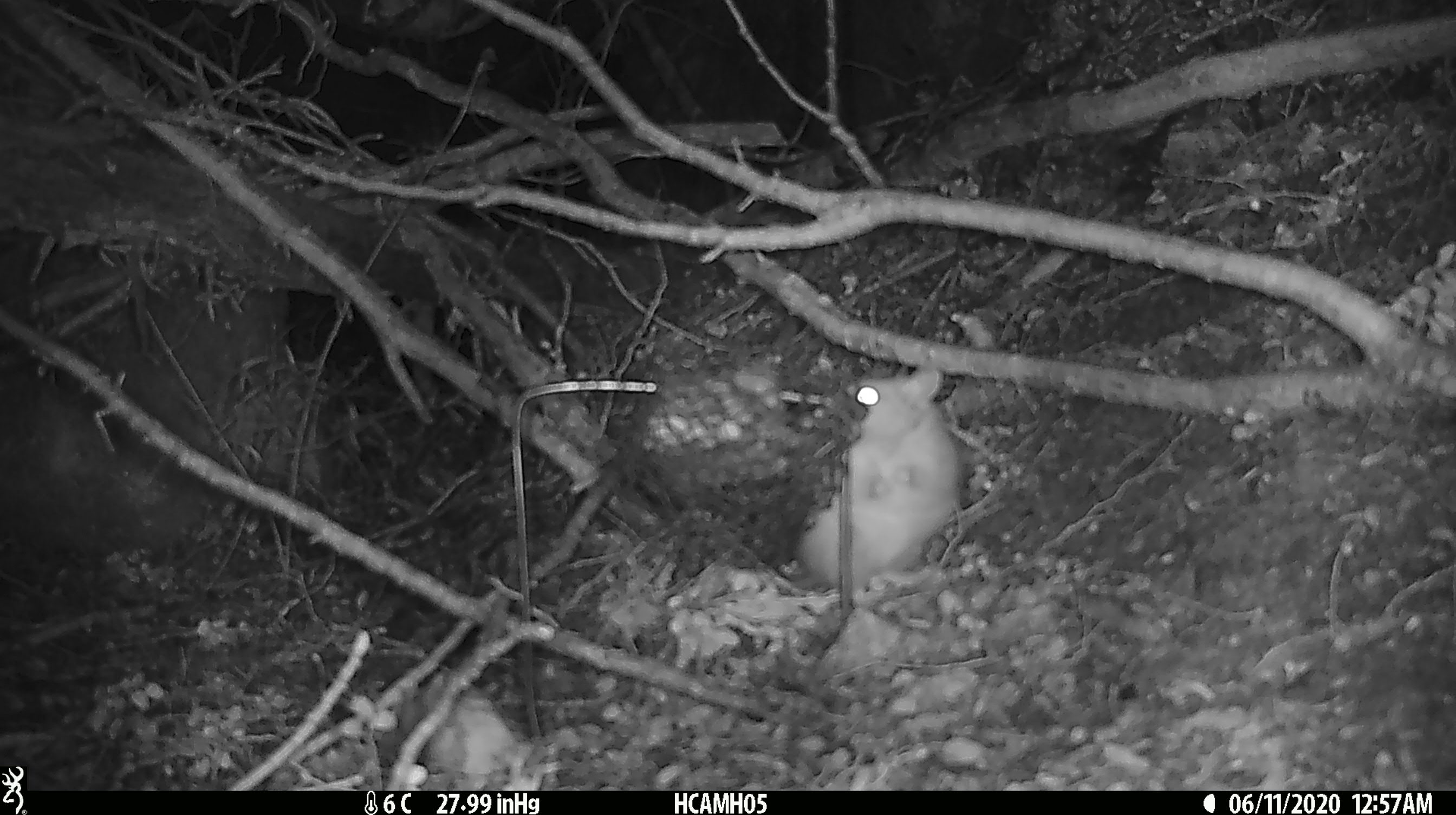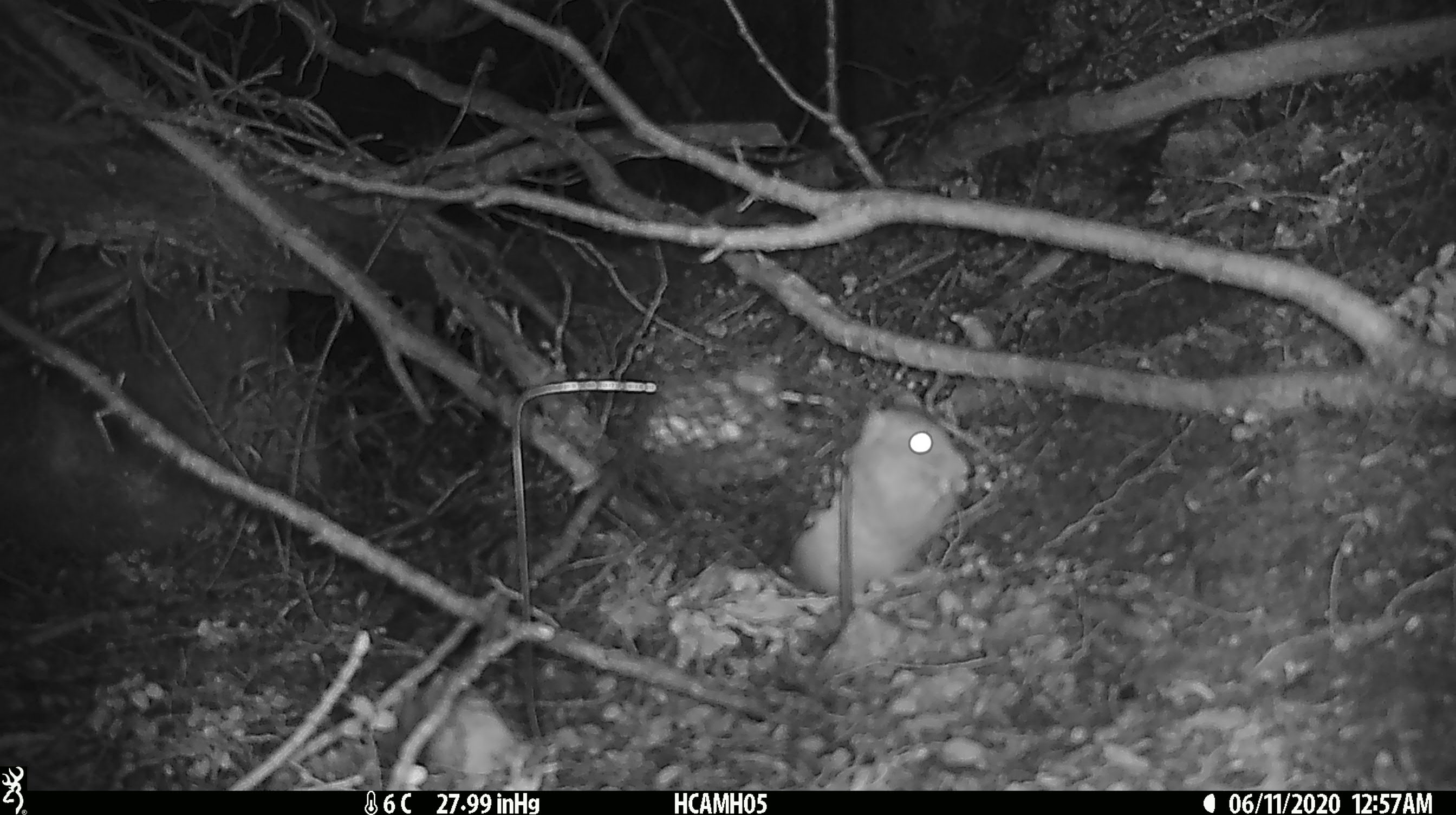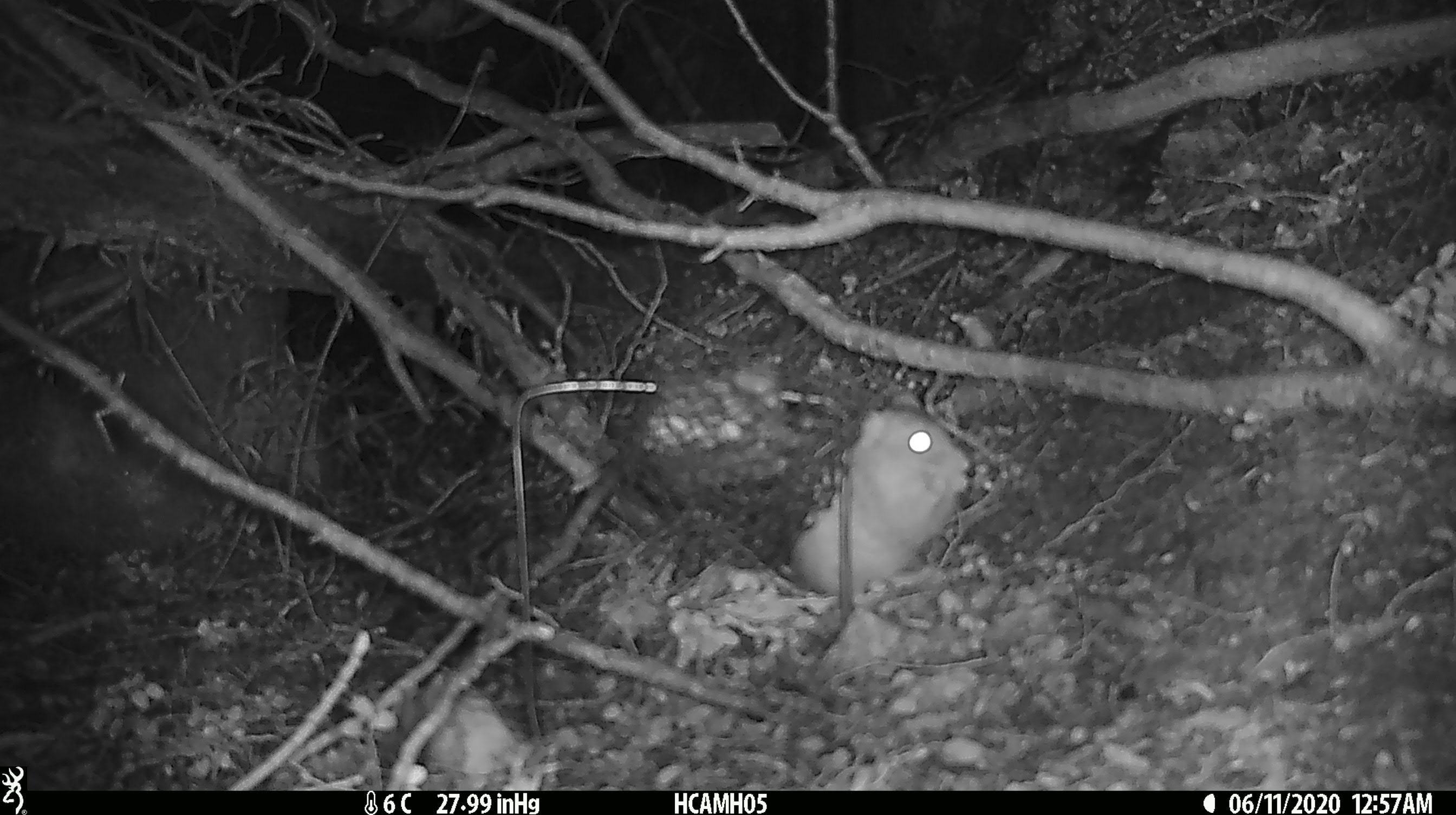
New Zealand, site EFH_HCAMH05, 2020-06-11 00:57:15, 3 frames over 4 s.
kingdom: Animalia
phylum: Chordata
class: Mammalia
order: Rodentia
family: Muridae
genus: Rattus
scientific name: Rattus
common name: rat